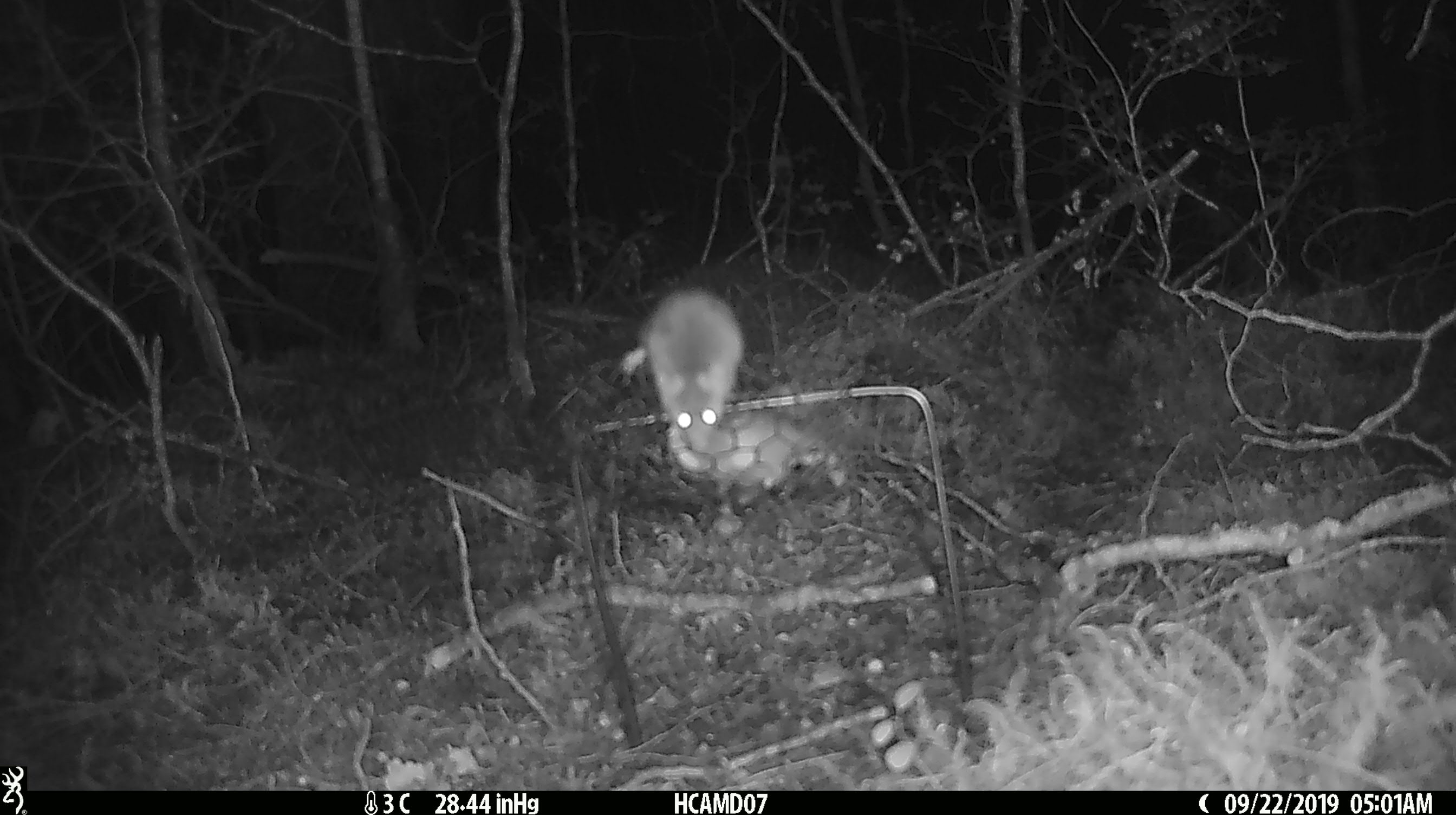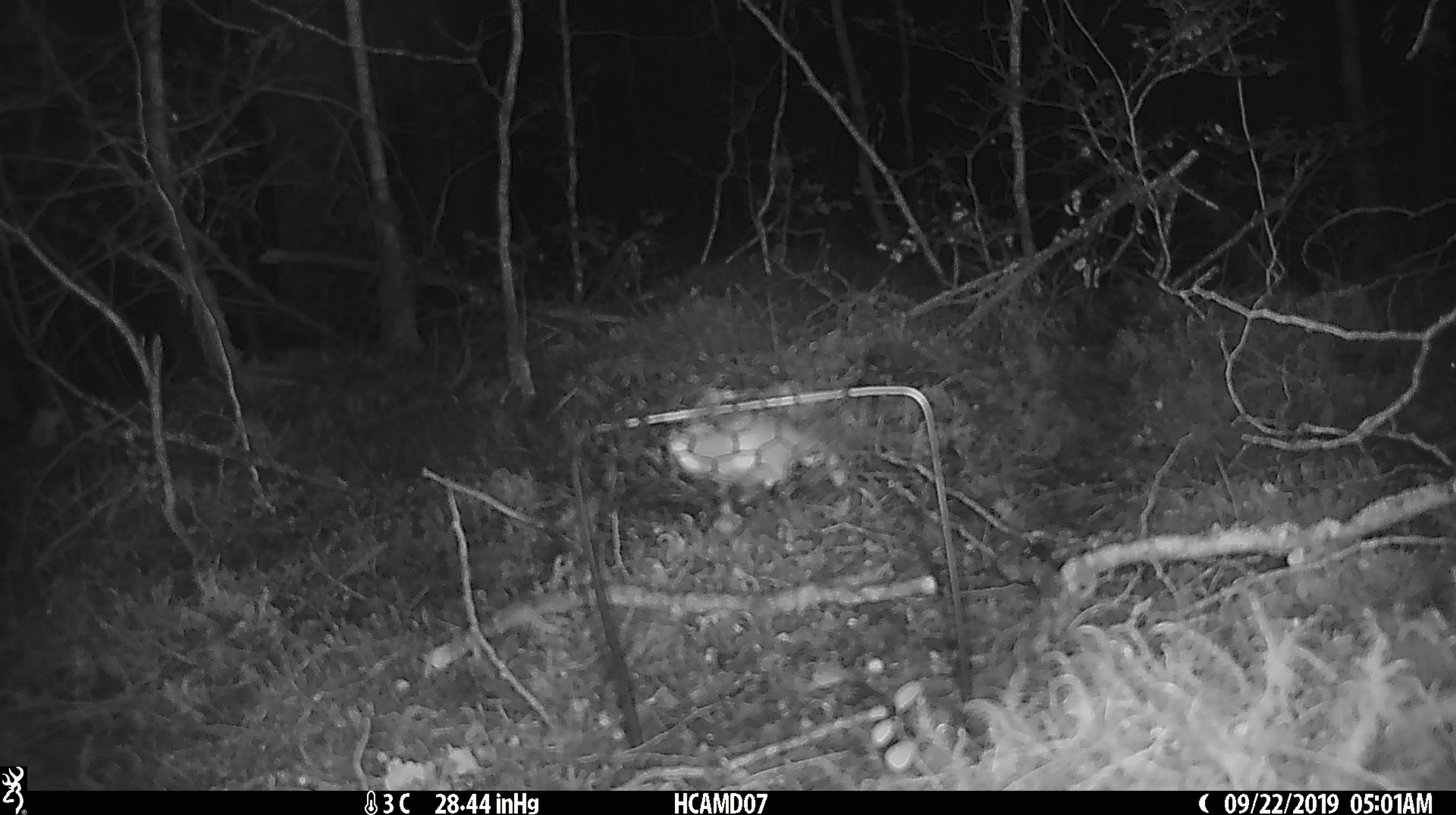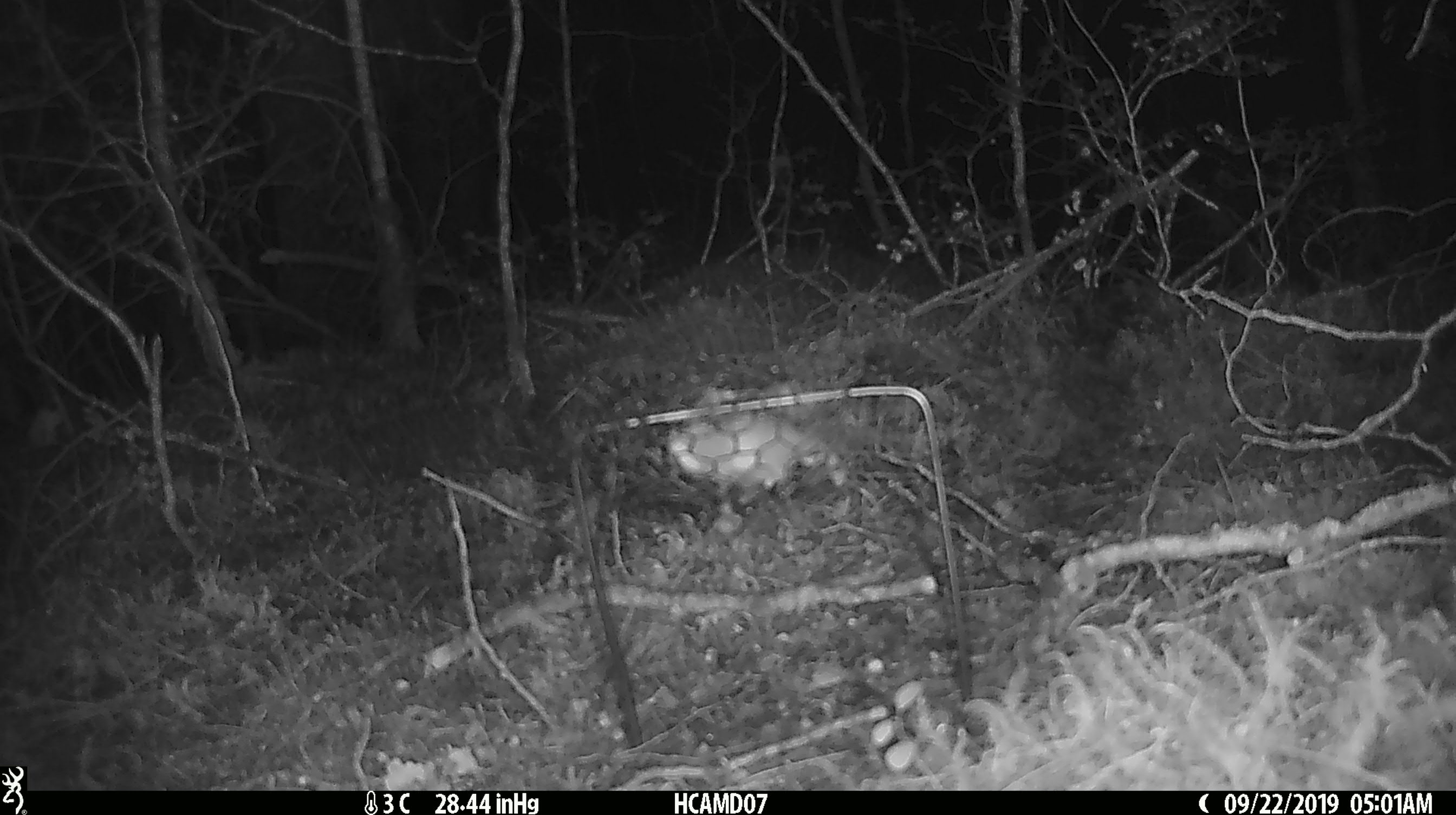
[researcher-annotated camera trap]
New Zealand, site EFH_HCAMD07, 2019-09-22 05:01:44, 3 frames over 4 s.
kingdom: Animalia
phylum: Chordata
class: Mammalia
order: Rodentia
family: Muridae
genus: Mus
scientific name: Mus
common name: mouse